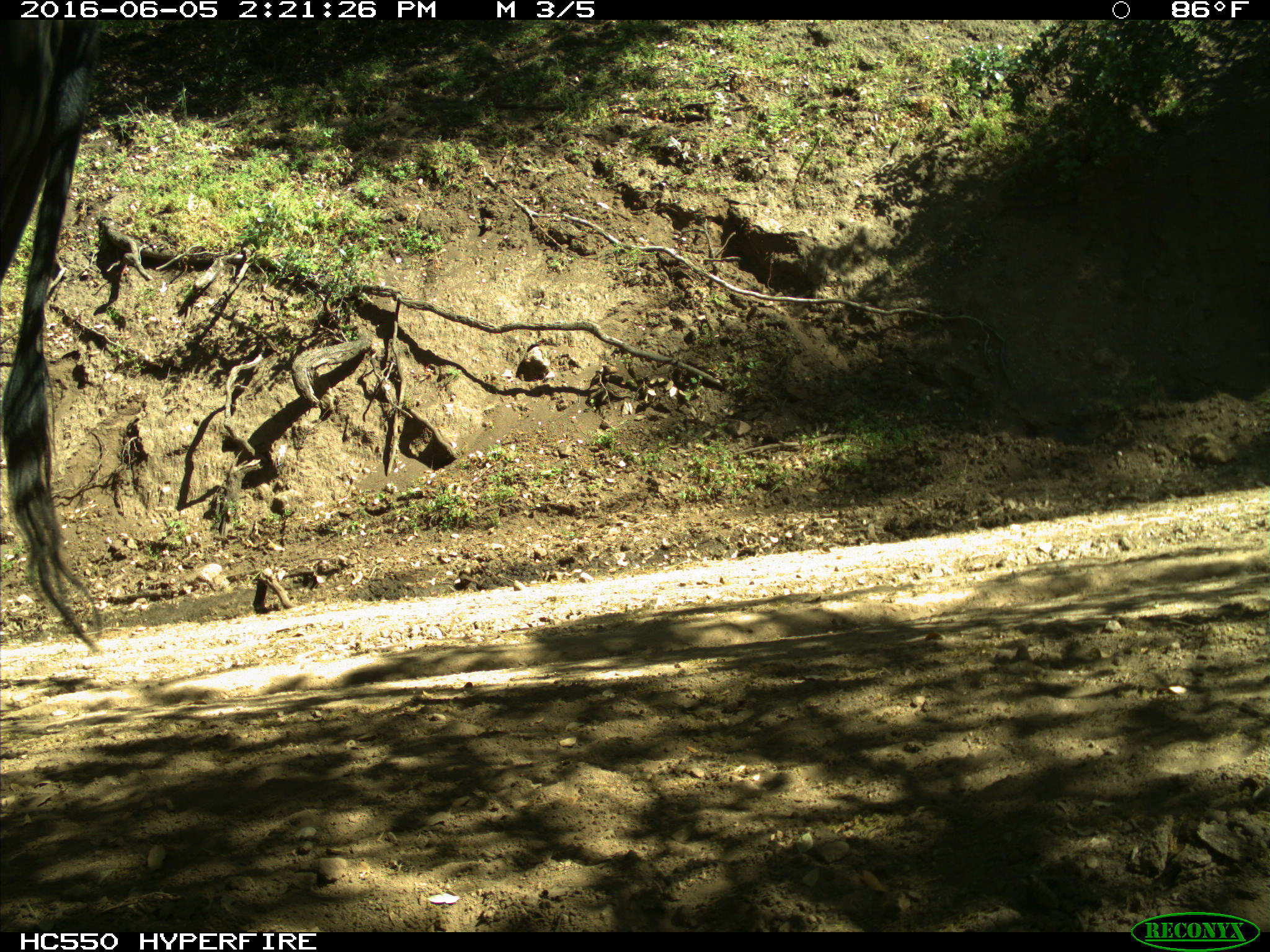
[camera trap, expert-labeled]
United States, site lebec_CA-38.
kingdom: Animalia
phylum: Chordata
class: Mammalia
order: Artiodactyla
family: Bovidae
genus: Bos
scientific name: Bos taurus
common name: domestic cow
Bos taurus (domestic cow).